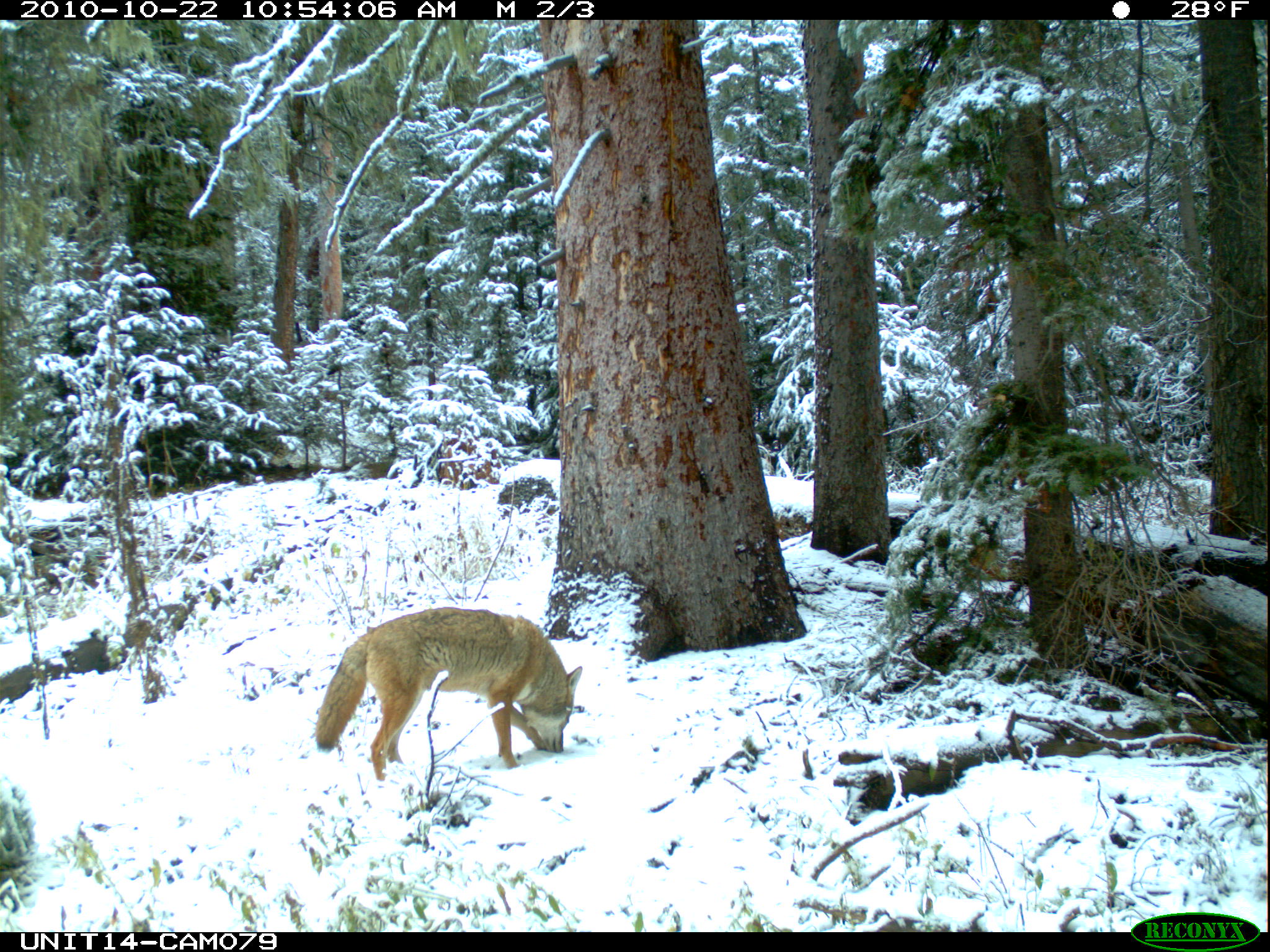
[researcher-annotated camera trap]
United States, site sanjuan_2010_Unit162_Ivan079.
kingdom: Animalia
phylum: Chordata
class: Mammalia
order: Carnivora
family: Canidae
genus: Canis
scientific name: Canis latrans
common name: coyote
Canis latrans (coyote).